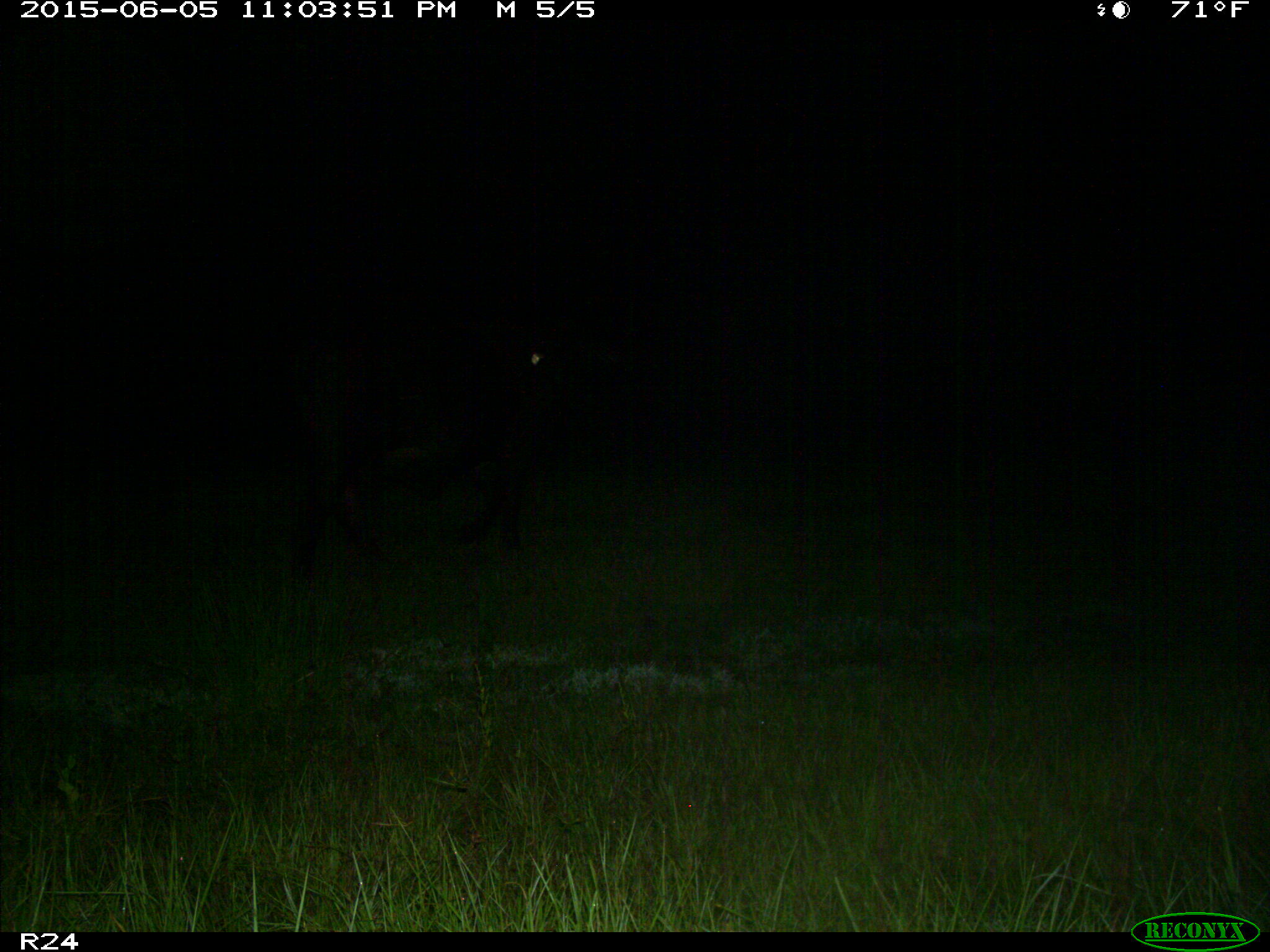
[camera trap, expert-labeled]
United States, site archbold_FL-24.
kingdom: Animalia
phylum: Chordata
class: Mammalia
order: Artiodactyla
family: Bovidae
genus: Bos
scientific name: Bos taurus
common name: domestic cow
Bos taurus (domestic cow).